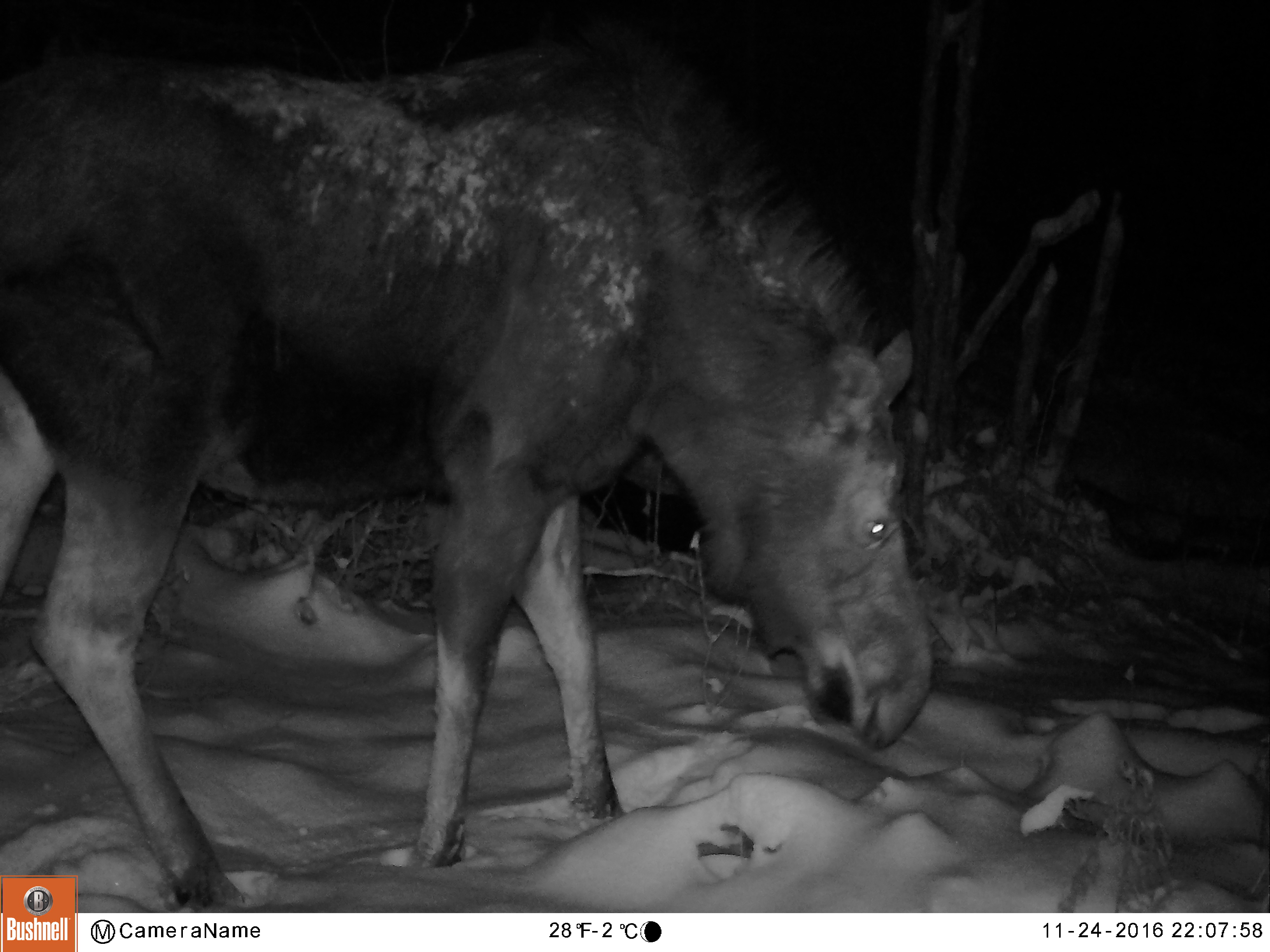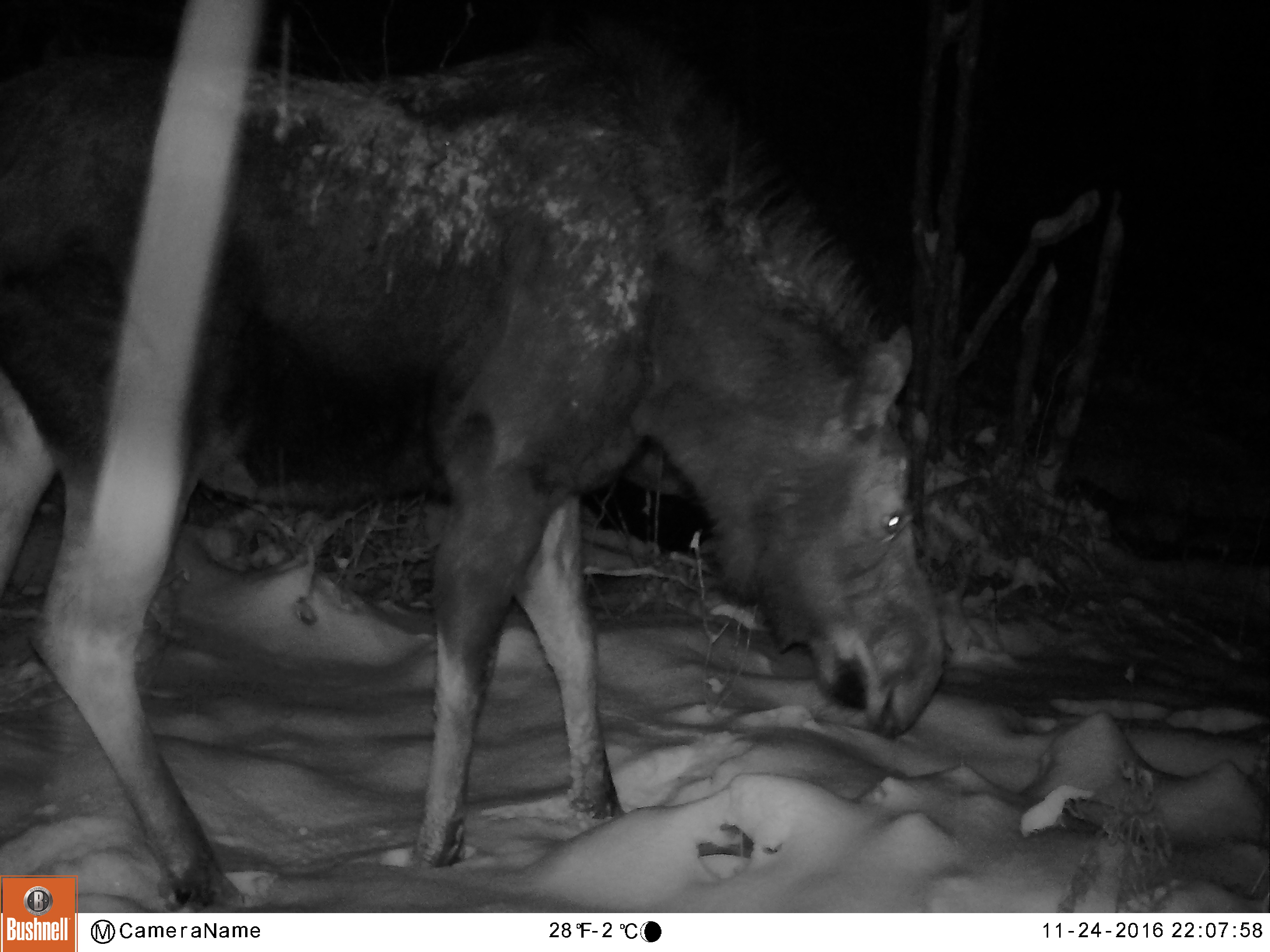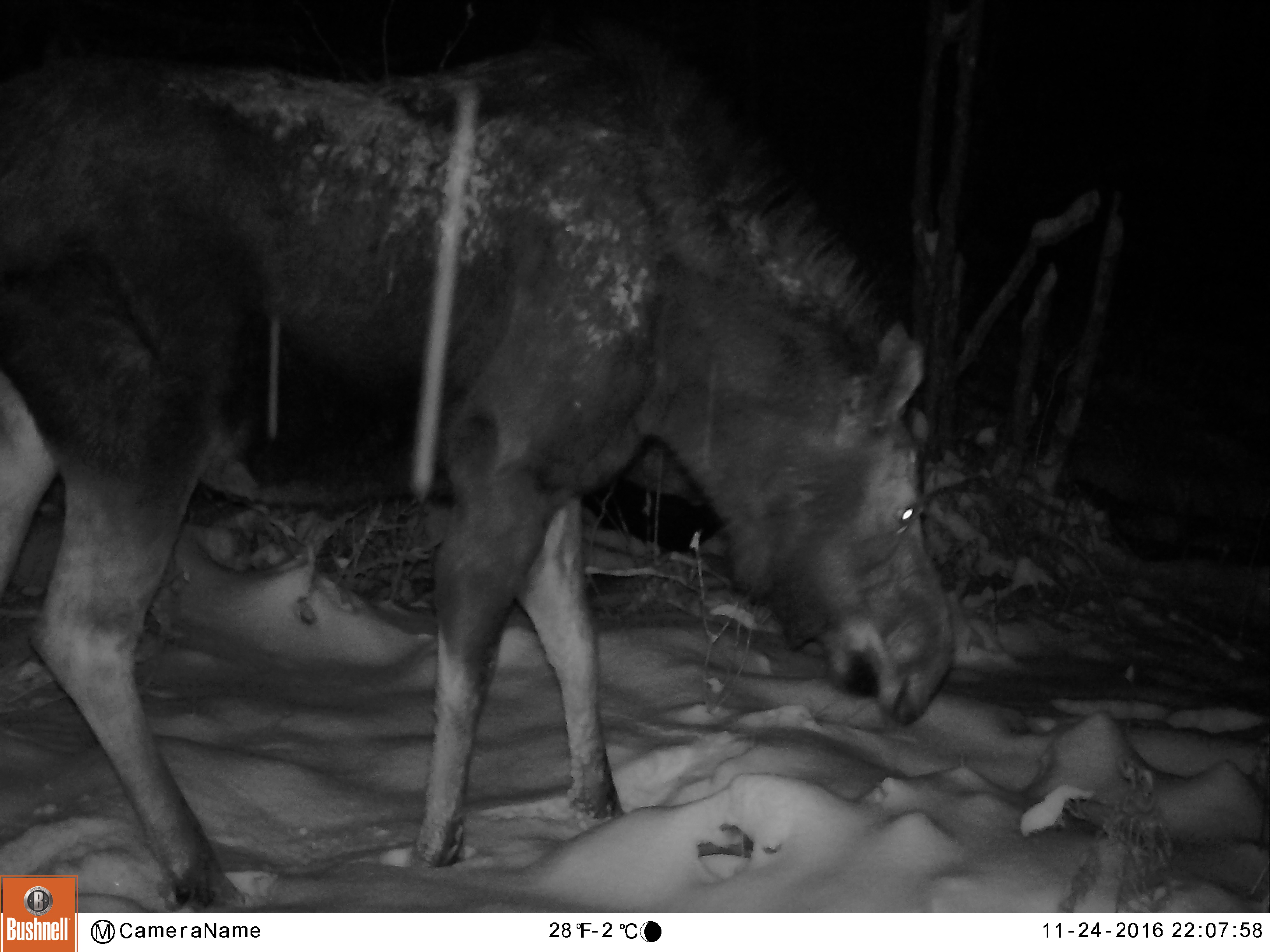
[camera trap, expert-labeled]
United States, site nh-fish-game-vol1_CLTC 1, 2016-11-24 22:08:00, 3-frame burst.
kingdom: Animalia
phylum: Chordata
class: Mammalia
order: Artiodactyla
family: Cervidae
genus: Alces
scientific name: Alces alces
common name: moose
Moose (Alces alces).